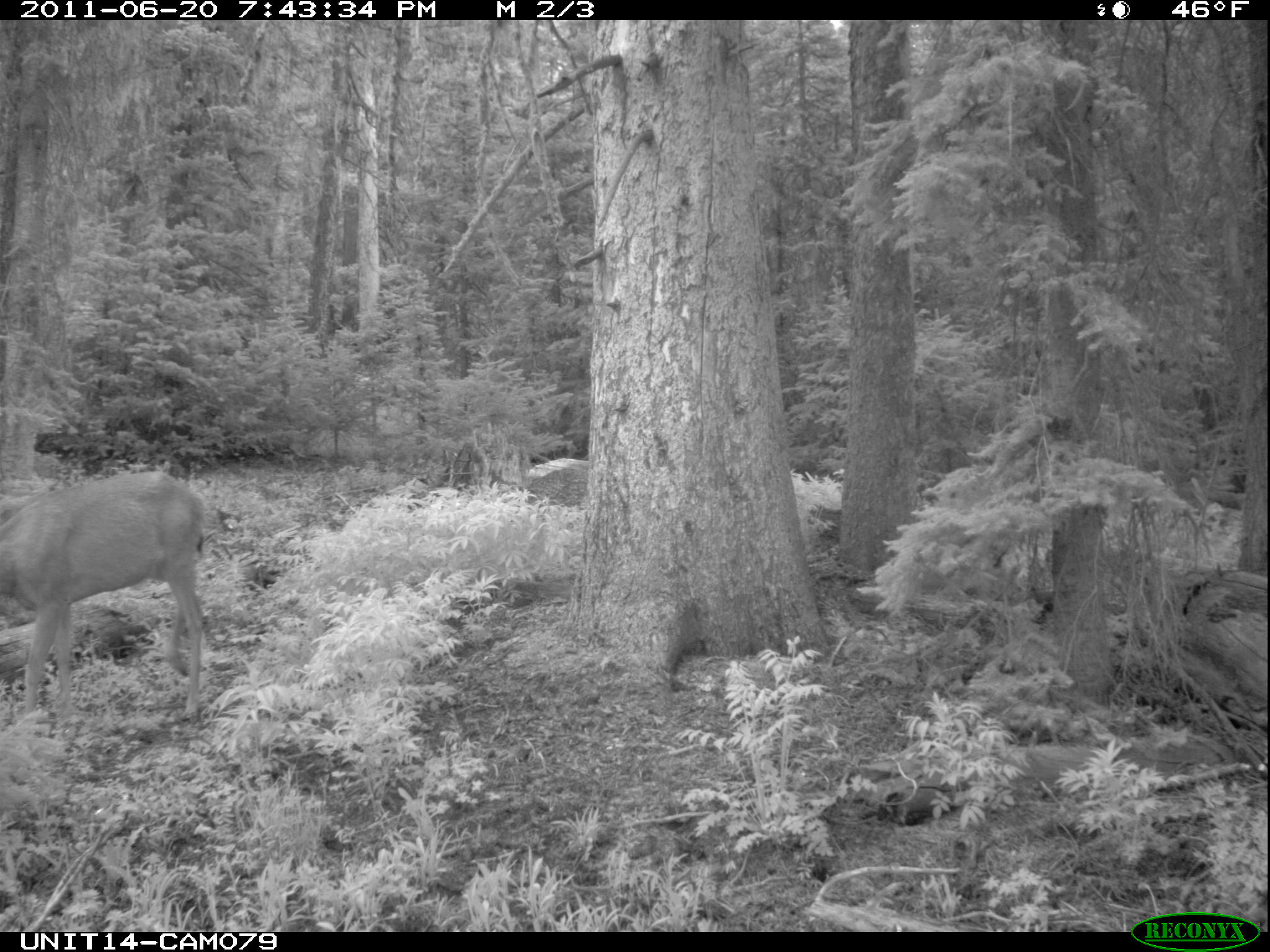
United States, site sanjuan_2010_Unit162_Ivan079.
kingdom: Animalia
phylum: Chordata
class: Mammalia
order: Artiodactyla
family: Cervidae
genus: Odocoileus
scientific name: Odocoileus hemionus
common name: mule deer